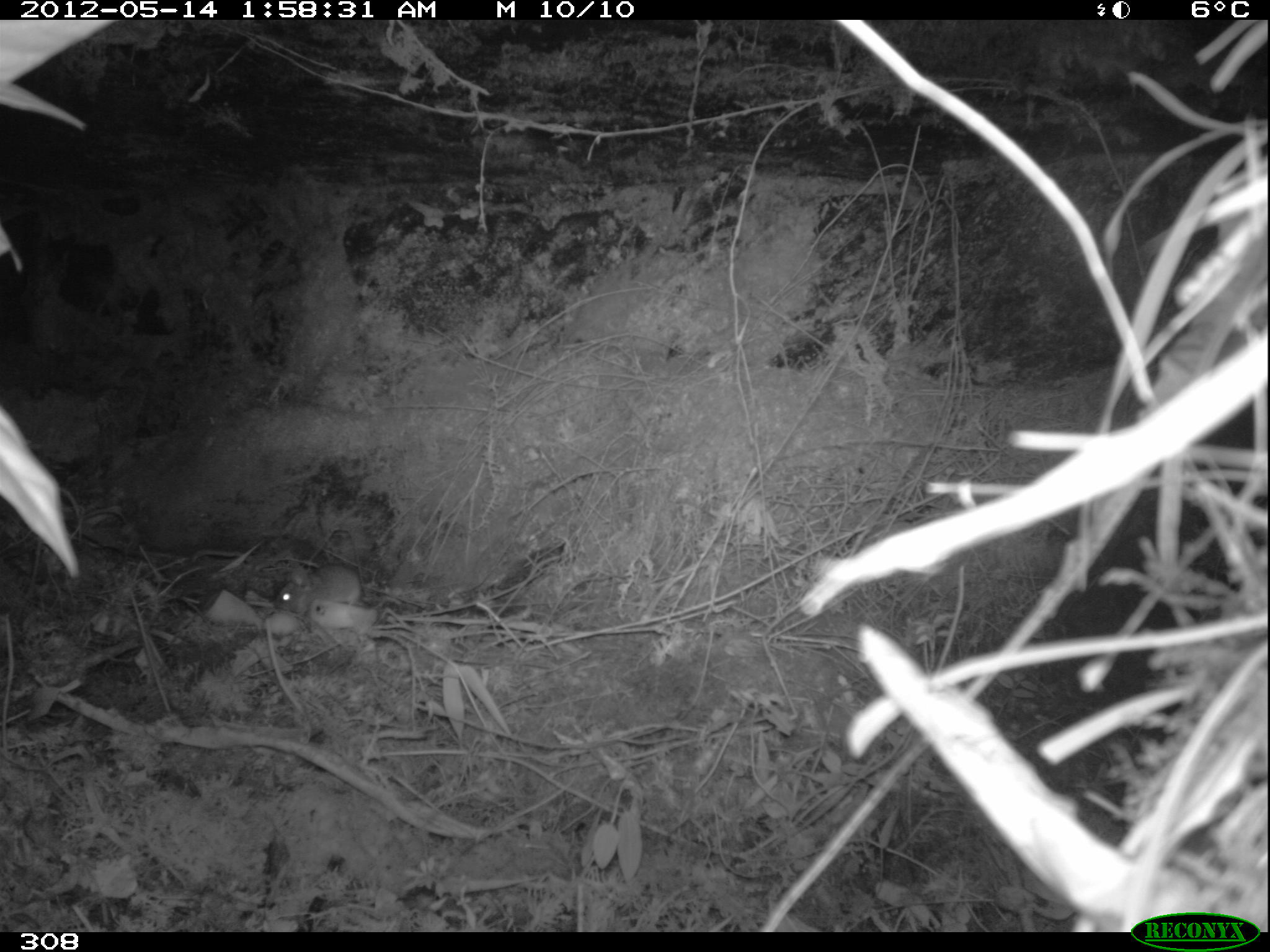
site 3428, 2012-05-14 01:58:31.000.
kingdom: Animalia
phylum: Chordata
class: Mammalia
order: Rodentia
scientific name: Rodentia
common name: rodents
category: unknown rodent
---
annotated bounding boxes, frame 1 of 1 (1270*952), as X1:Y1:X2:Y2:
unknown rodent: 273:562:362:614